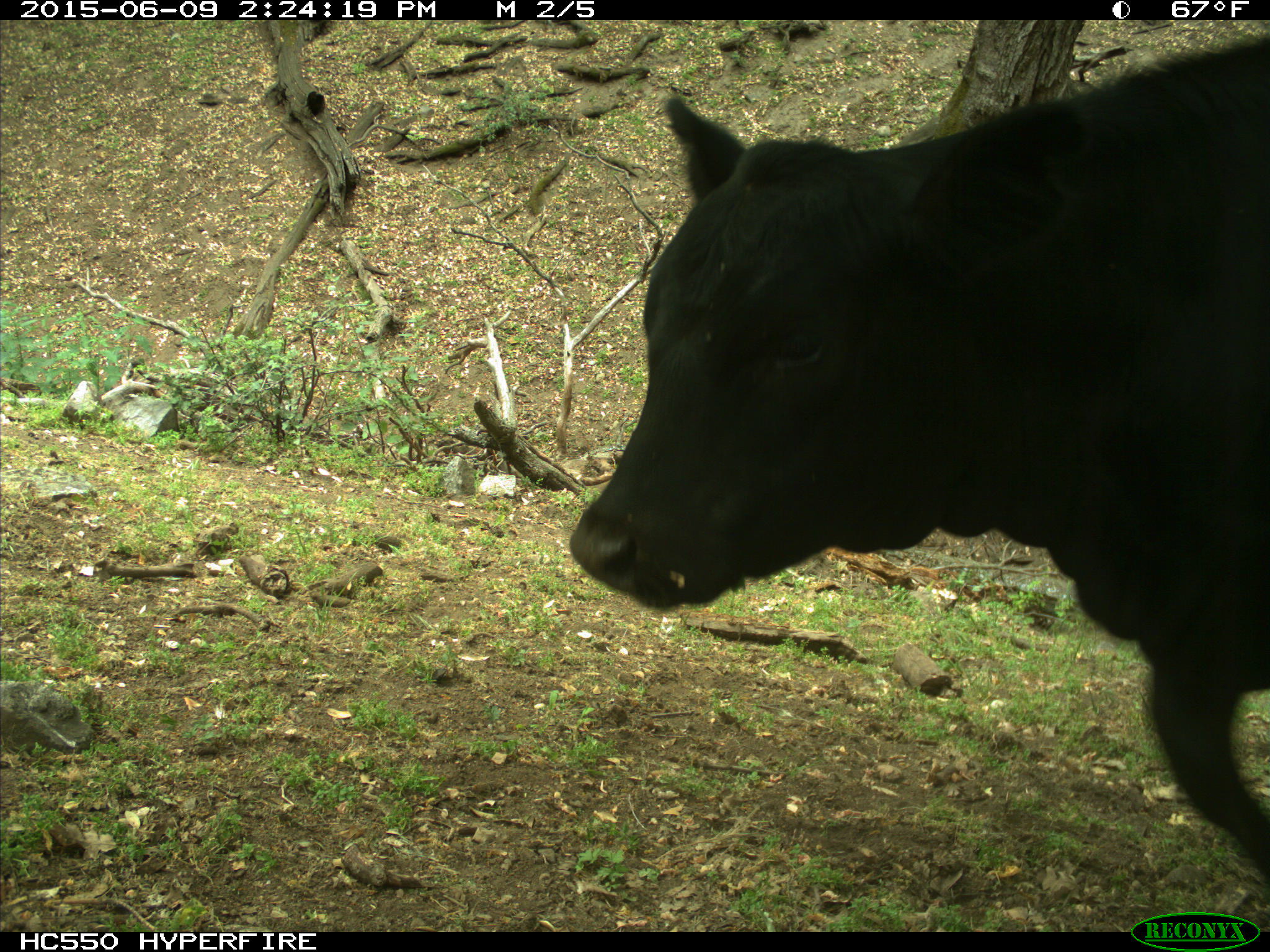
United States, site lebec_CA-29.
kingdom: Animalia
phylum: Chordata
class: Mammalia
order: Artiodactyla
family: Bovidae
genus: Bos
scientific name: Bos taurus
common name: domestic cow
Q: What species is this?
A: Bos taurus (domestic cow).